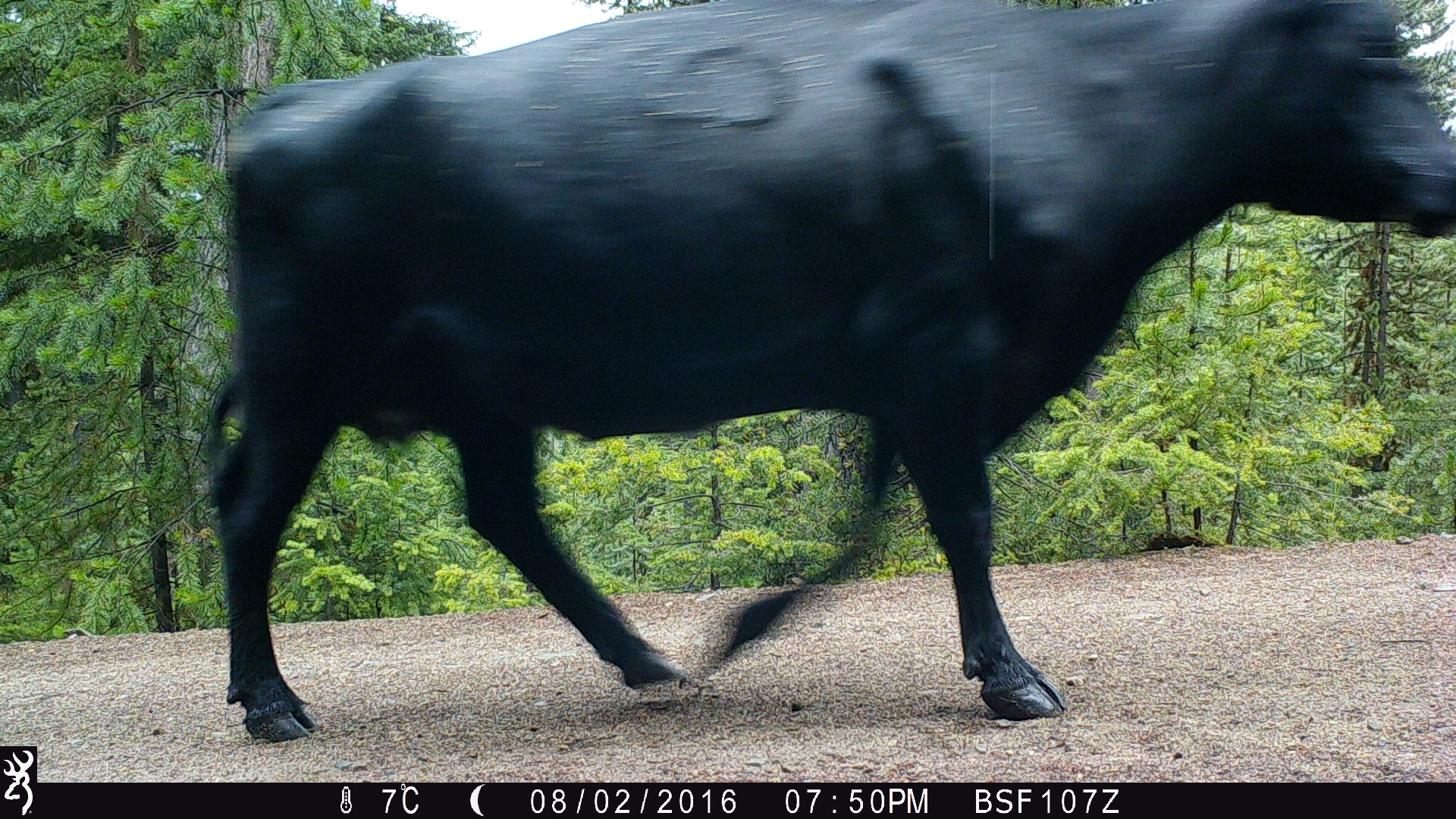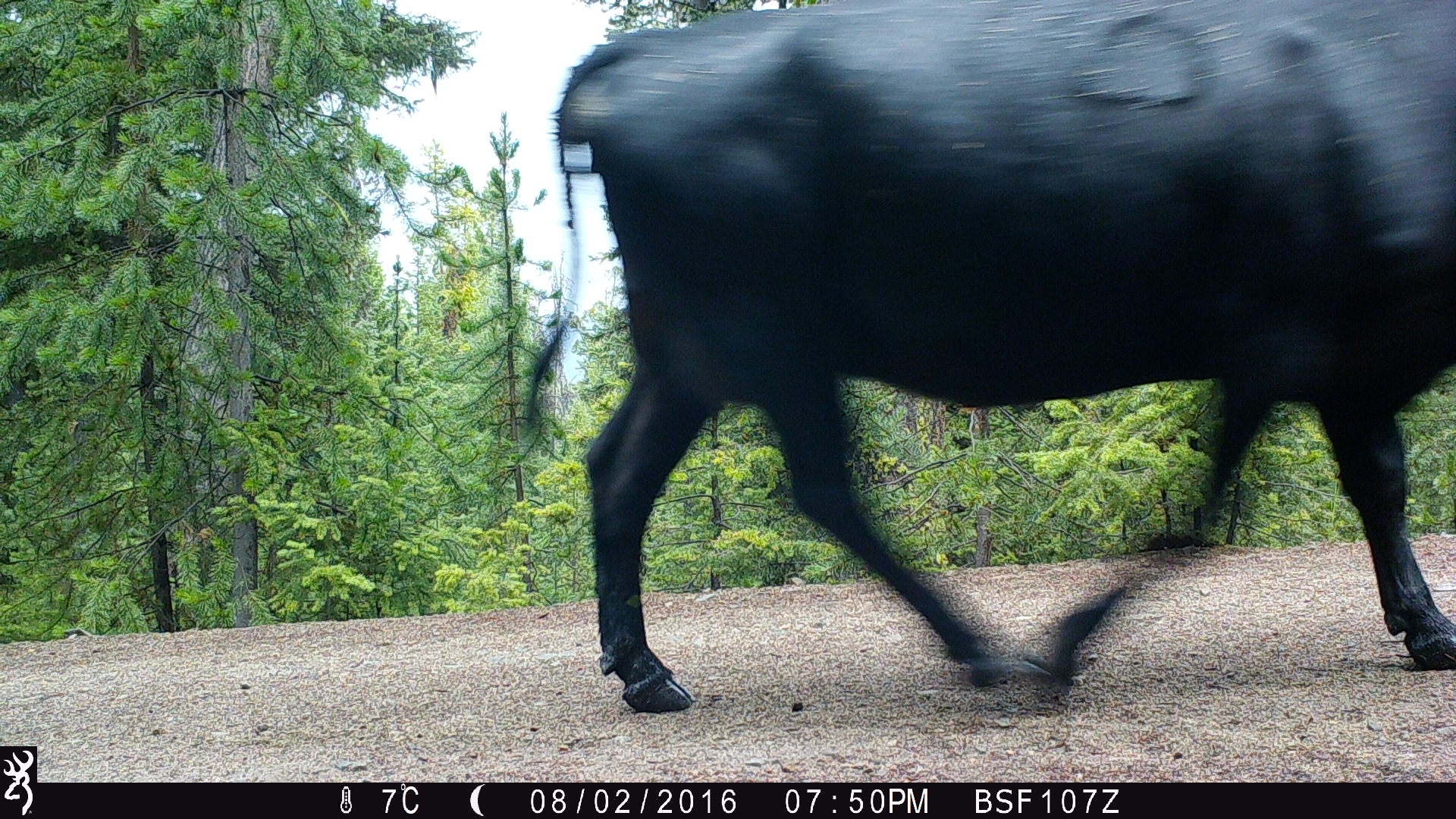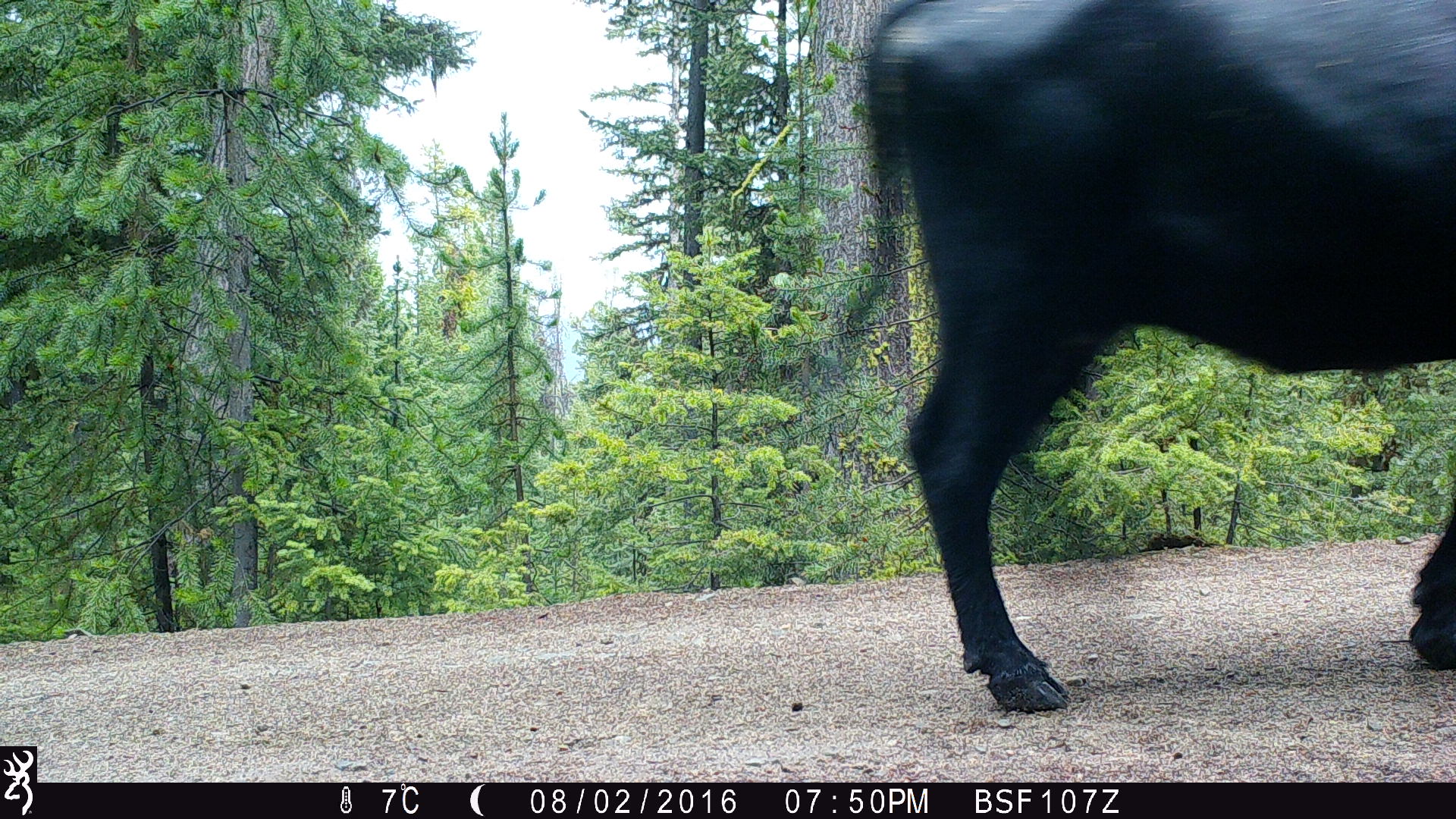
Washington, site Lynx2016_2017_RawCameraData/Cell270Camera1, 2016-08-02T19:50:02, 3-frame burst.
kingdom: Animalia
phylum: Chordata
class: Mammalia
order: Artiodactyla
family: Bovidae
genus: Bos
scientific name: Bos taurus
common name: domestic cattle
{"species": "domestic cattle (Bos taurus)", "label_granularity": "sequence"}